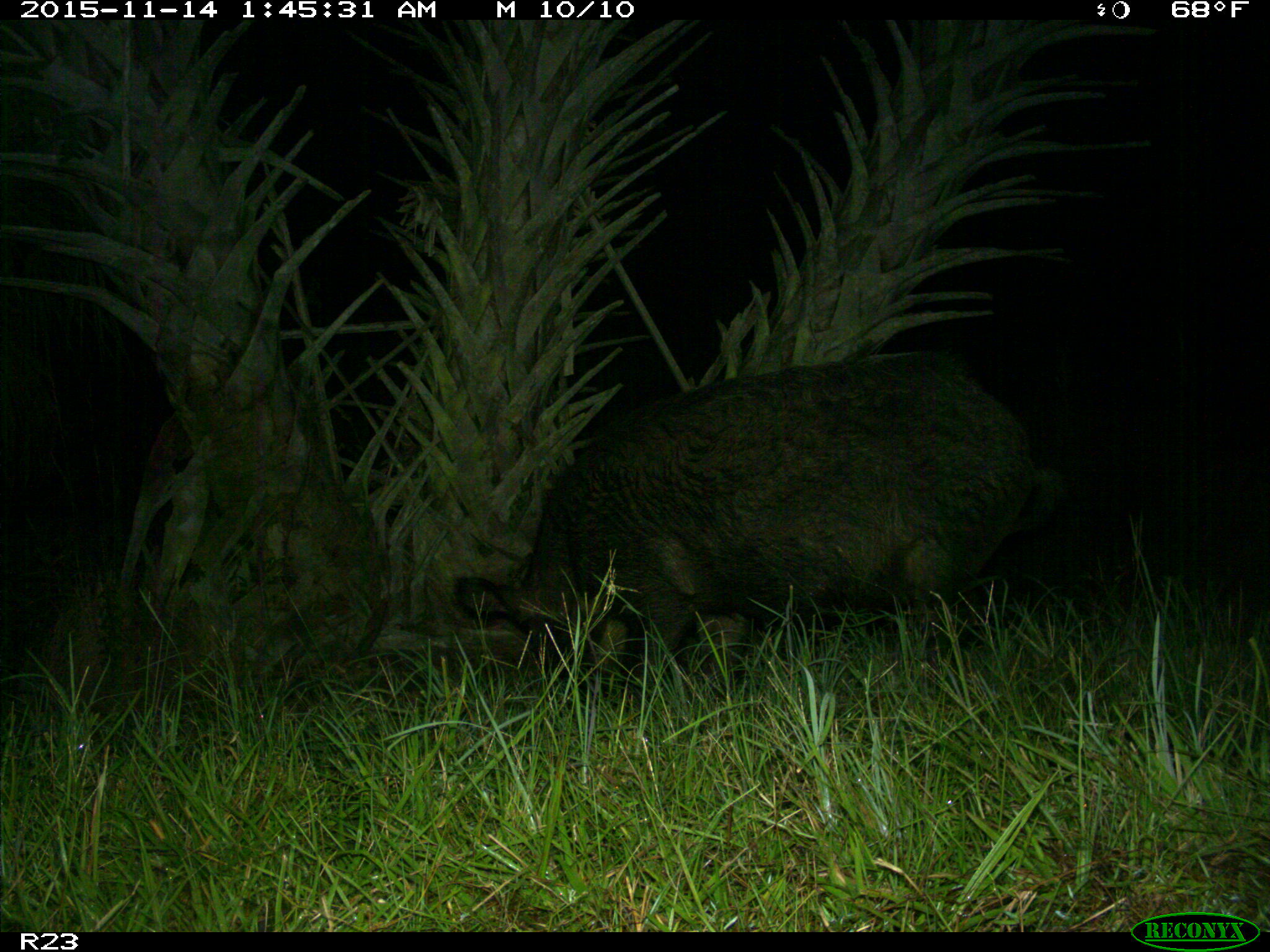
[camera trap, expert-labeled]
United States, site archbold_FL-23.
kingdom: Animalia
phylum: Chordata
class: Mammalia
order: Artiodactyla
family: Suidae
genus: Sus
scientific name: Sus scrofa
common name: wild boar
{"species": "Sus scrofa (wild boar)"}